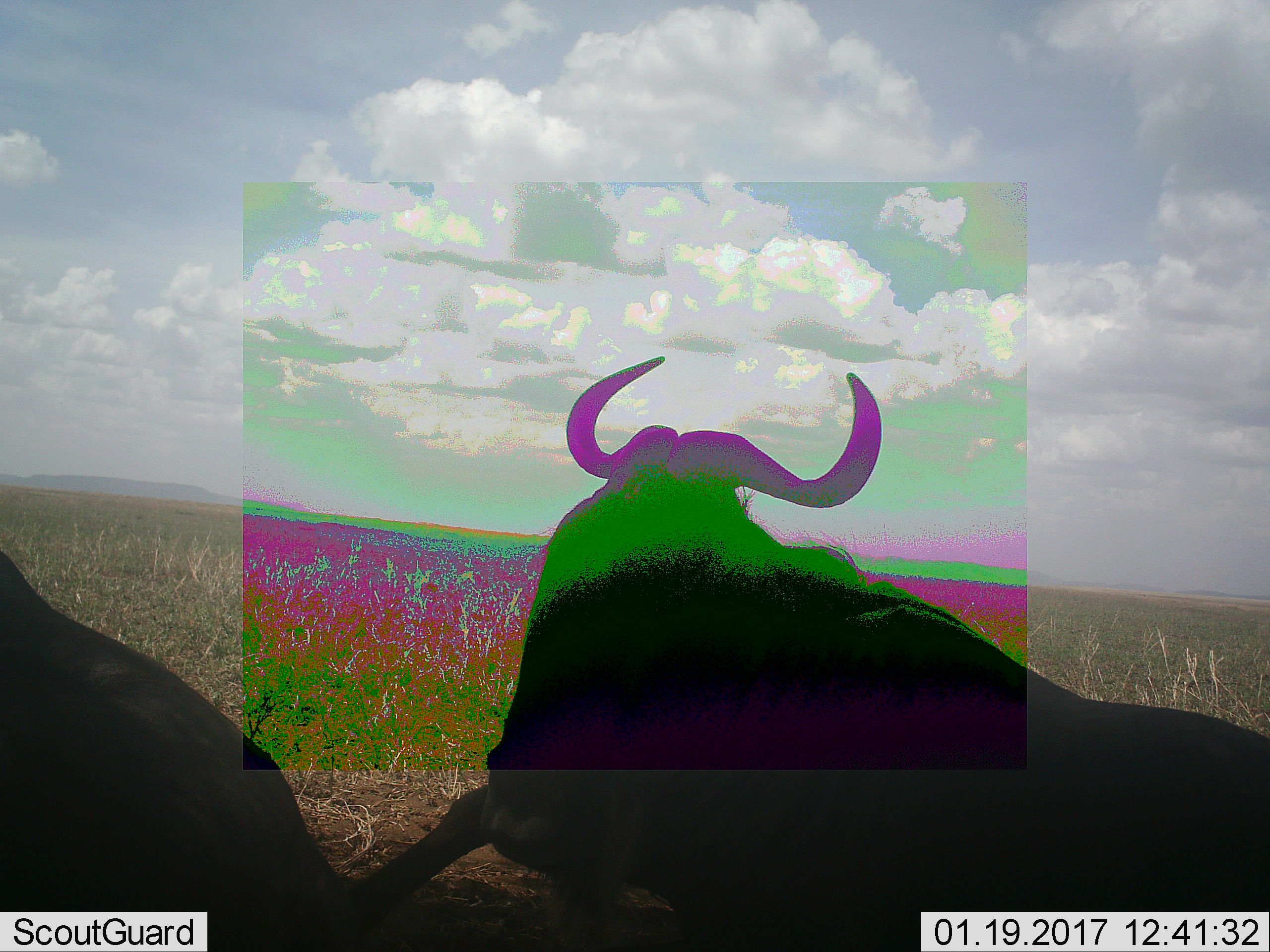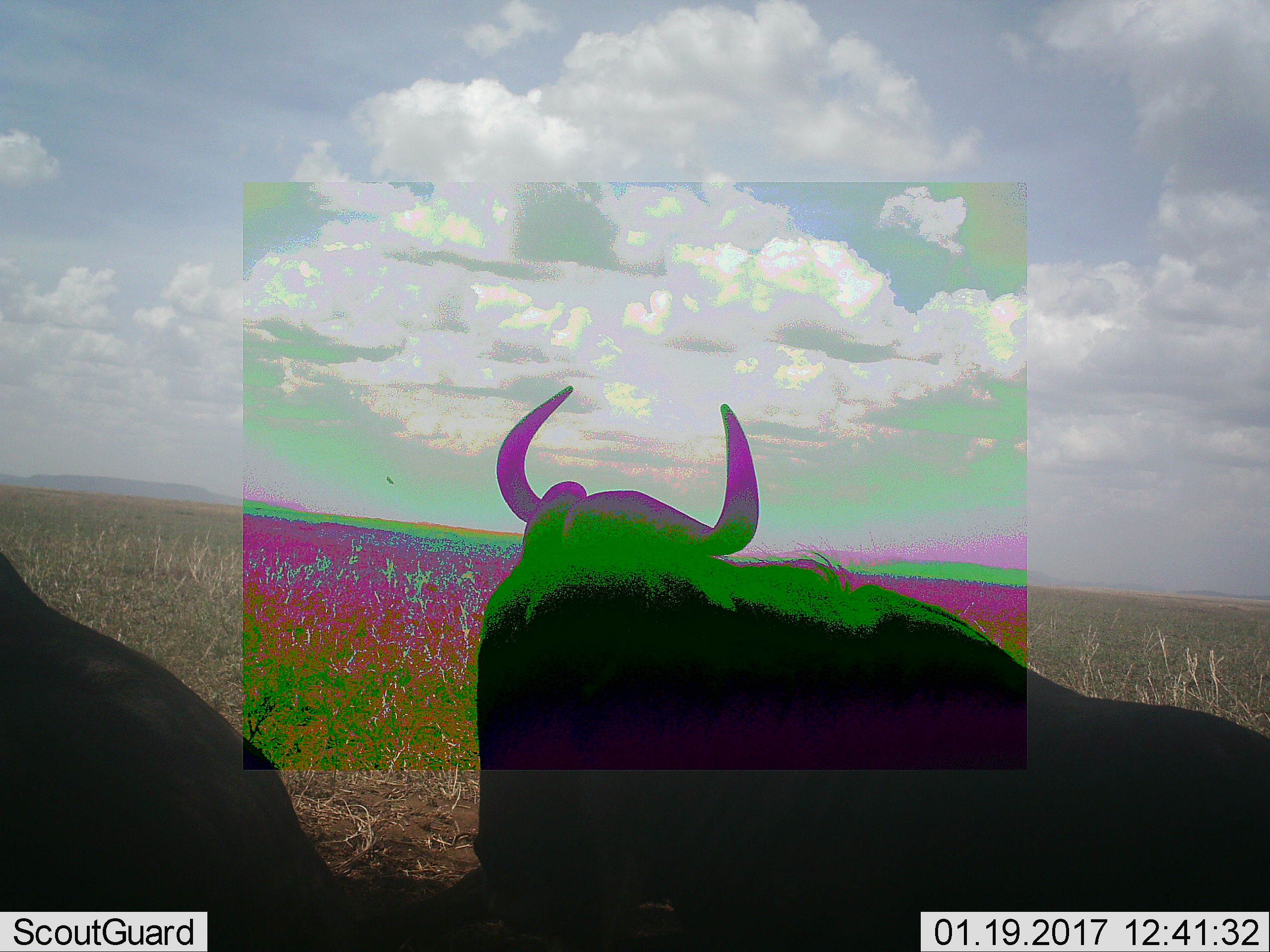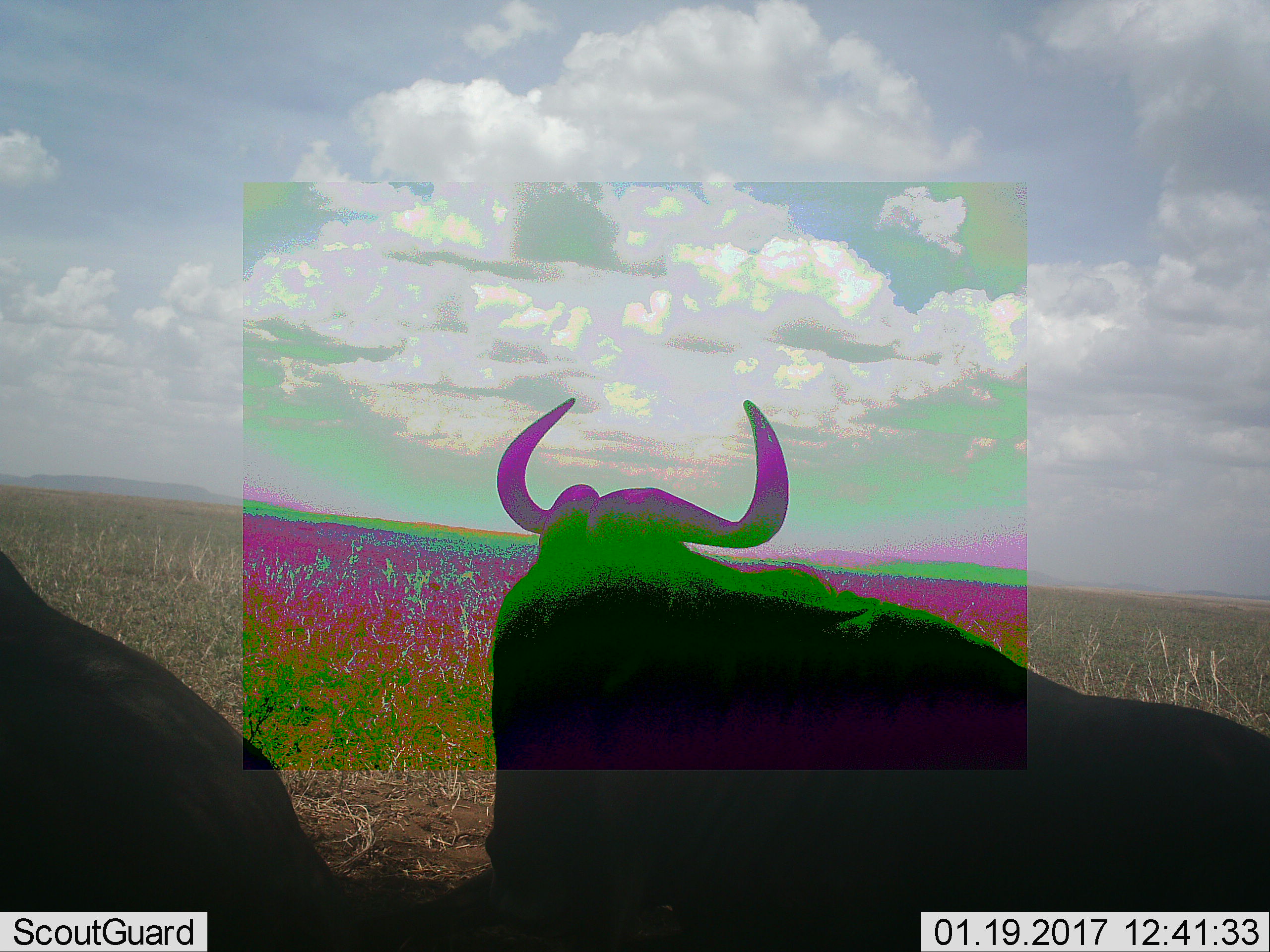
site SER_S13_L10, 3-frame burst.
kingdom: Animalia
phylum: Chordata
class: Mammalia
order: Artiodactyla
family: Bovidae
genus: Connochaetes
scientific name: Connochaetes taurinus taurinus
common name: blue wildebeest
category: wildebeestblue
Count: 2.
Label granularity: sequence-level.